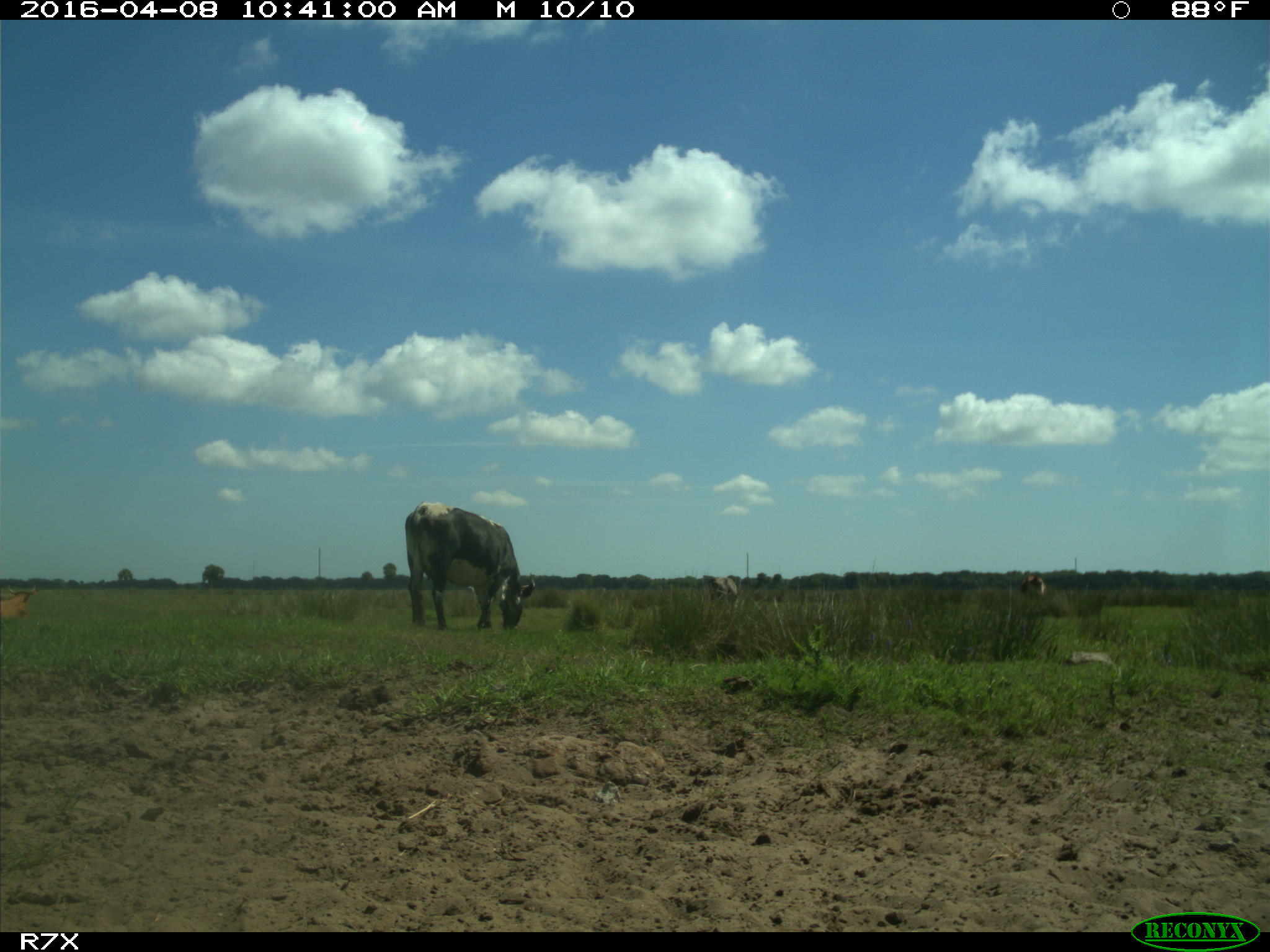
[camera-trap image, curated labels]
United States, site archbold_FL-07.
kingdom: Animalia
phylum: Chordata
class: Mammalia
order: Artiodactyla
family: Bovidae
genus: Bos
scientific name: Bos taurus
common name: domestic cow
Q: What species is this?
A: Bos taurus (domestic cow).